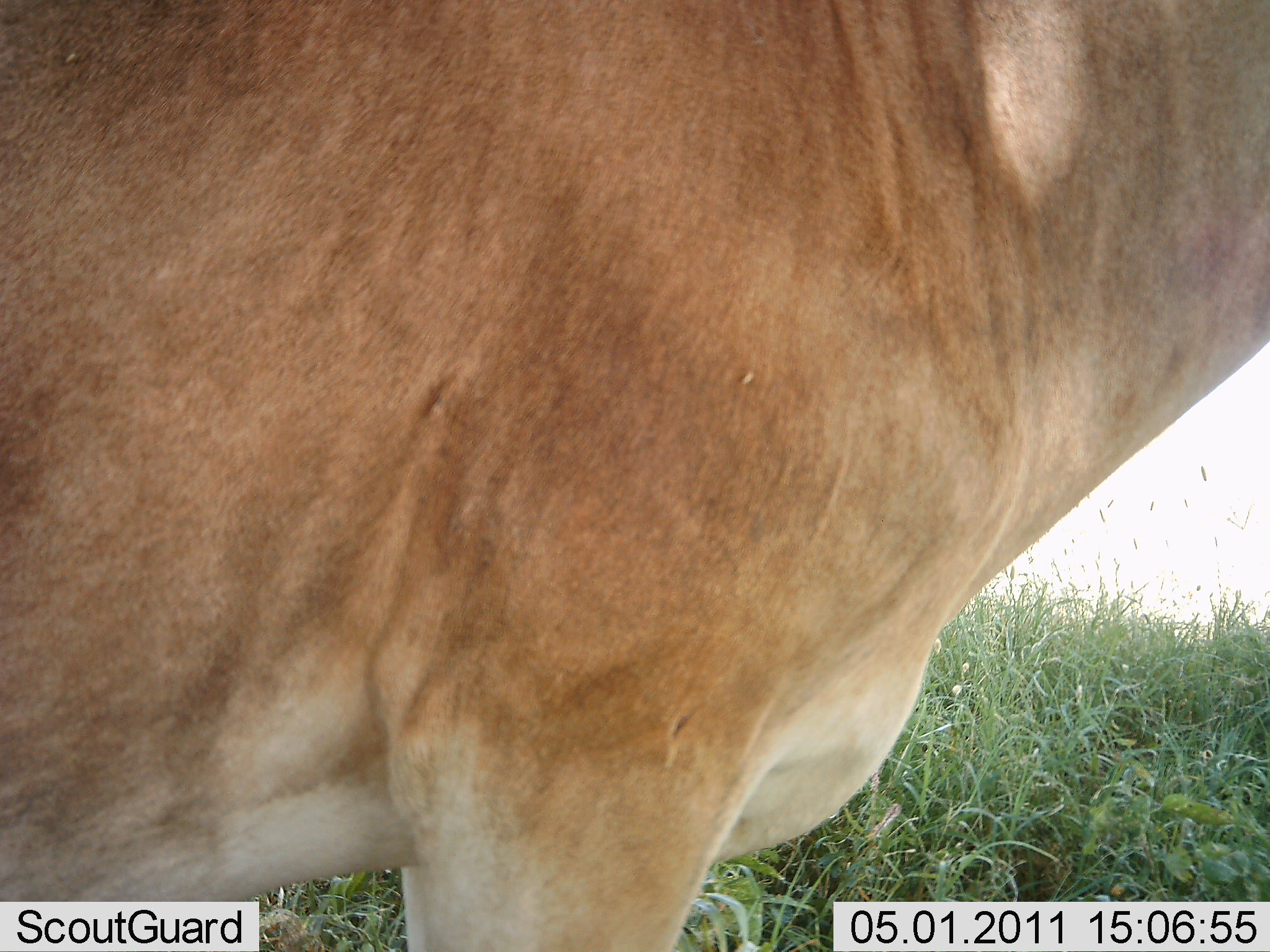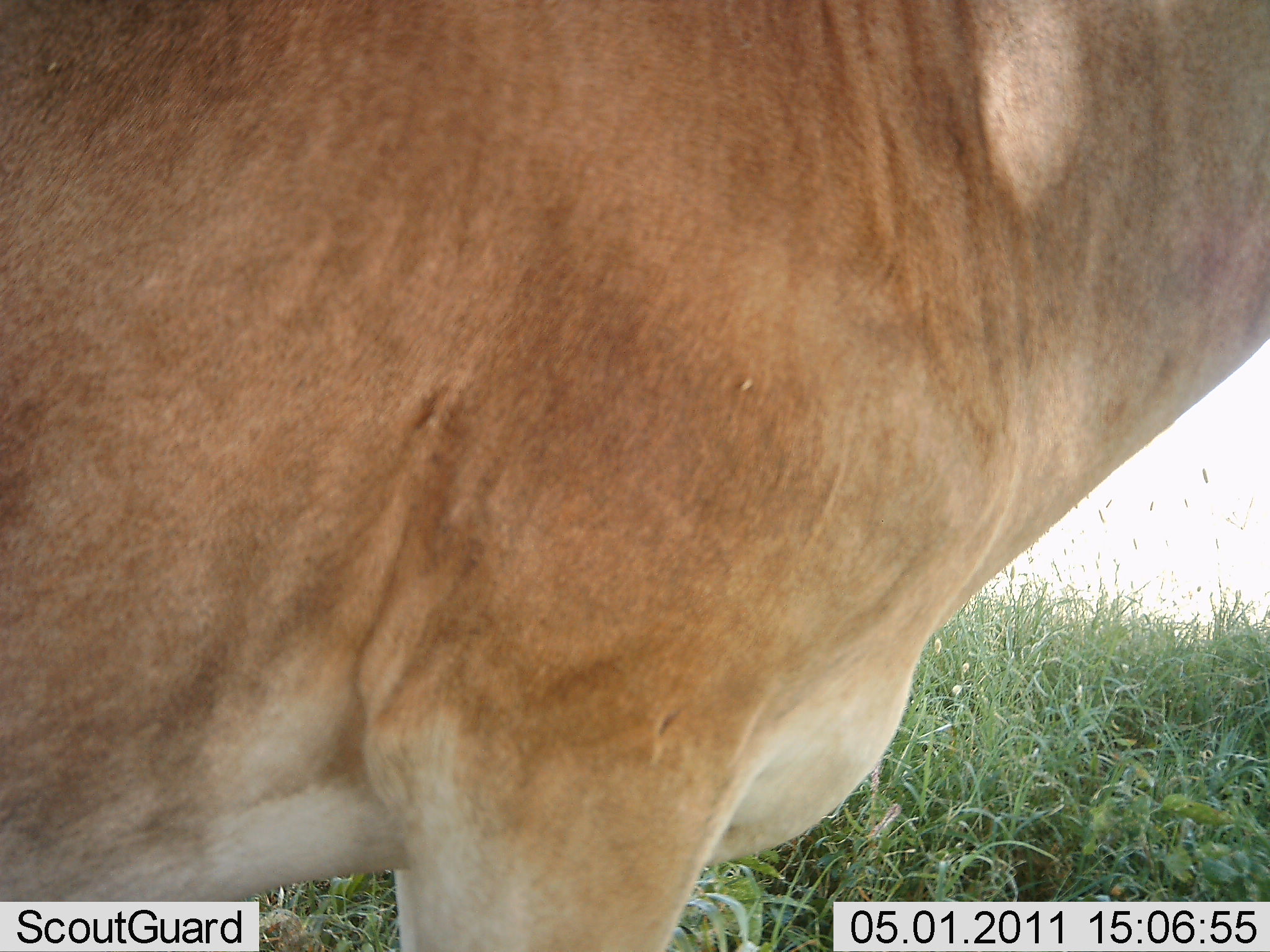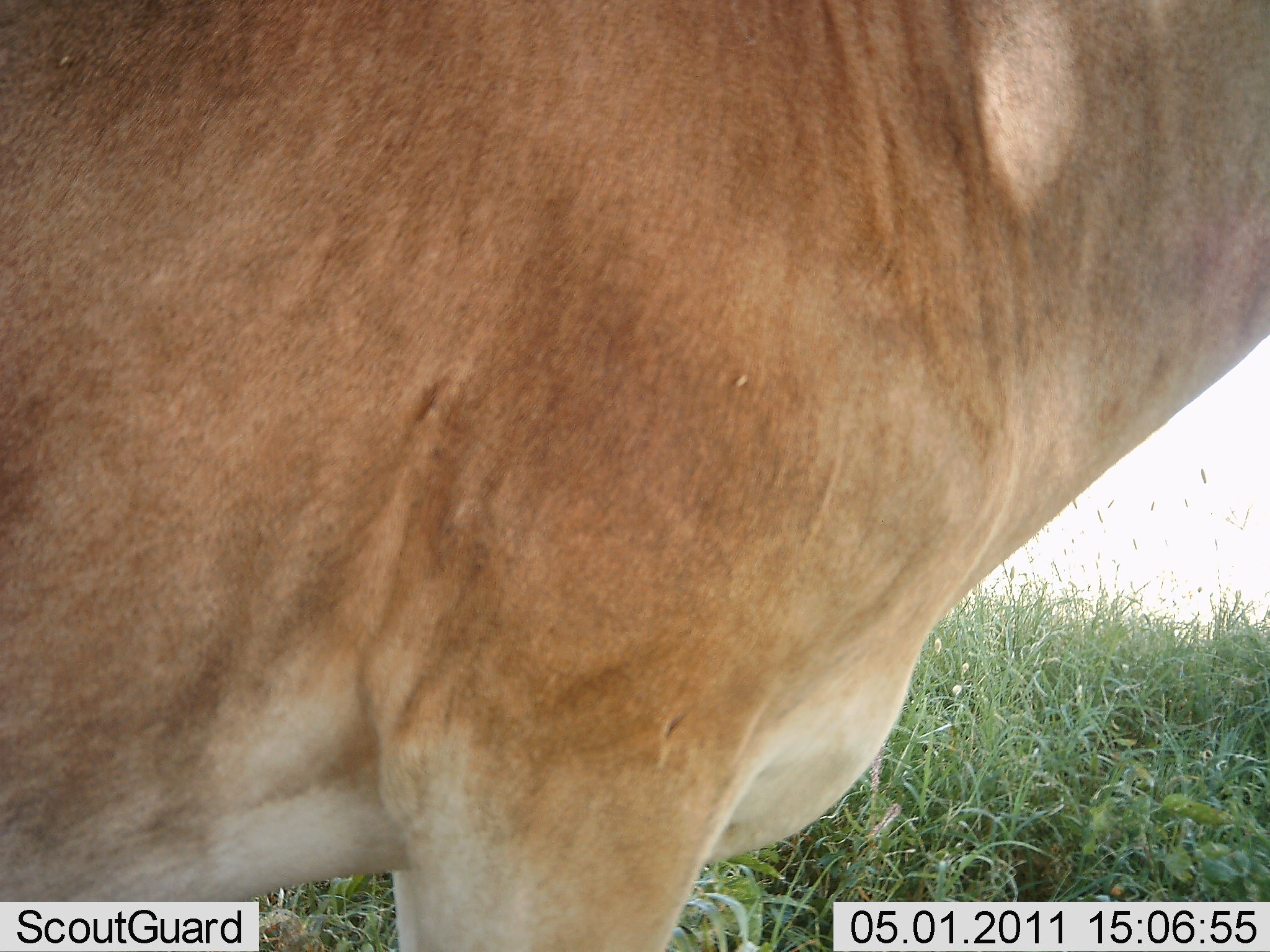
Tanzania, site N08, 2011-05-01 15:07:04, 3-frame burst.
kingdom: Animalia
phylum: Chordata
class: Mammalia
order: Artiodactyla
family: Bovidae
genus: Alcelaphus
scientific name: Alcelaphus buselaphus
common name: hartebeest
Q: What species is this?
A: Hartebeest (Alcelaphus buselaphus).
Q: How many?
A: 1.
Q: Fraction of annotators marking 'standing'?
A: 100%.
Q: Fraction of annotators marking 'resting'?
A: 0%.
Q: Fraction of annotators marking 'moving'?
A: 0%.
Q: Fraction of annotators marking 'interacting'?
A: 0%.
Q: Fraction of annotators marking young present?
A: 0%.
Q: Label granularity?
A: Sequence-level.